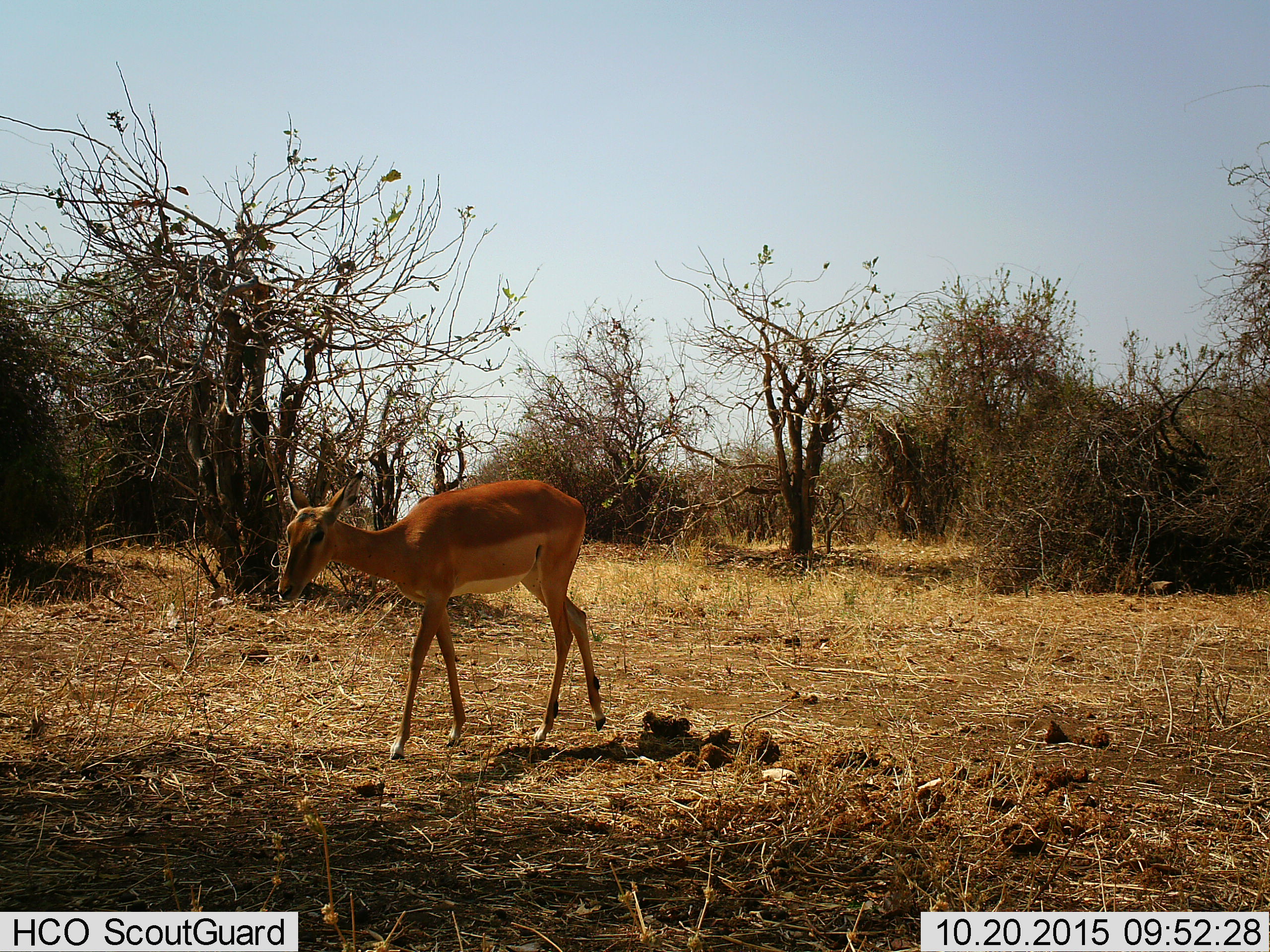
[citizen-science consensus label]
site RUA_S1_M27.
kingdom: Animalia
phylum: Chordata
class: Mammalia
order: Artiodactyla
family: Bovidae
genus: Aepyceros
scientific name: Aepyceros melampus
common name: impala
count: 1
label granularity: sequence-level